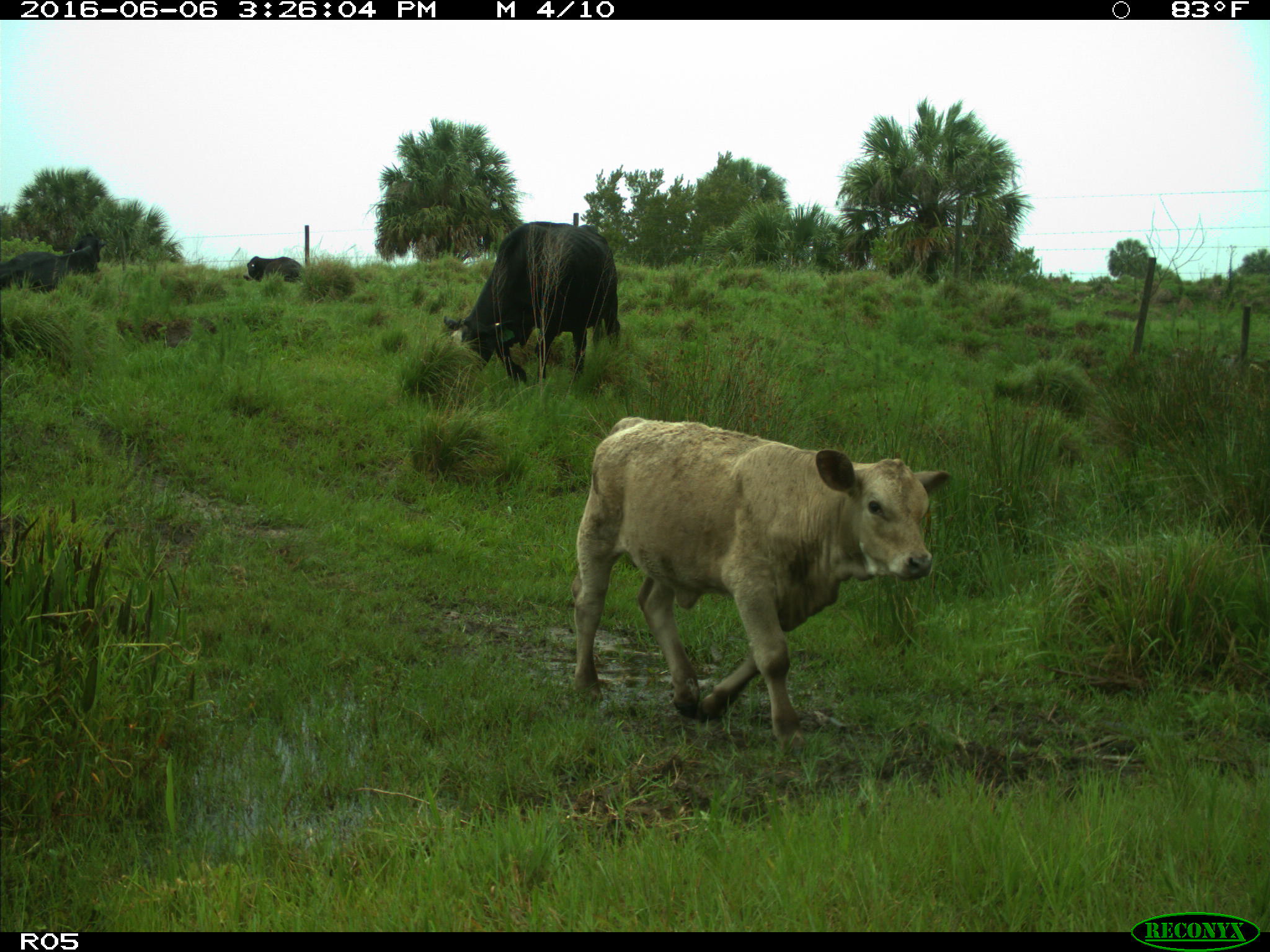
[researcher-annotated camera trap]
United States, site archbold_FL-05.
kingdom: Animalia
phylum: Chordata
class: Mammalia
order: Artiodactyla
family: Bovidae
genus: Bos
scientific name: Bos taurus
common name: domestic cow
Bos taurus (domestic cow).